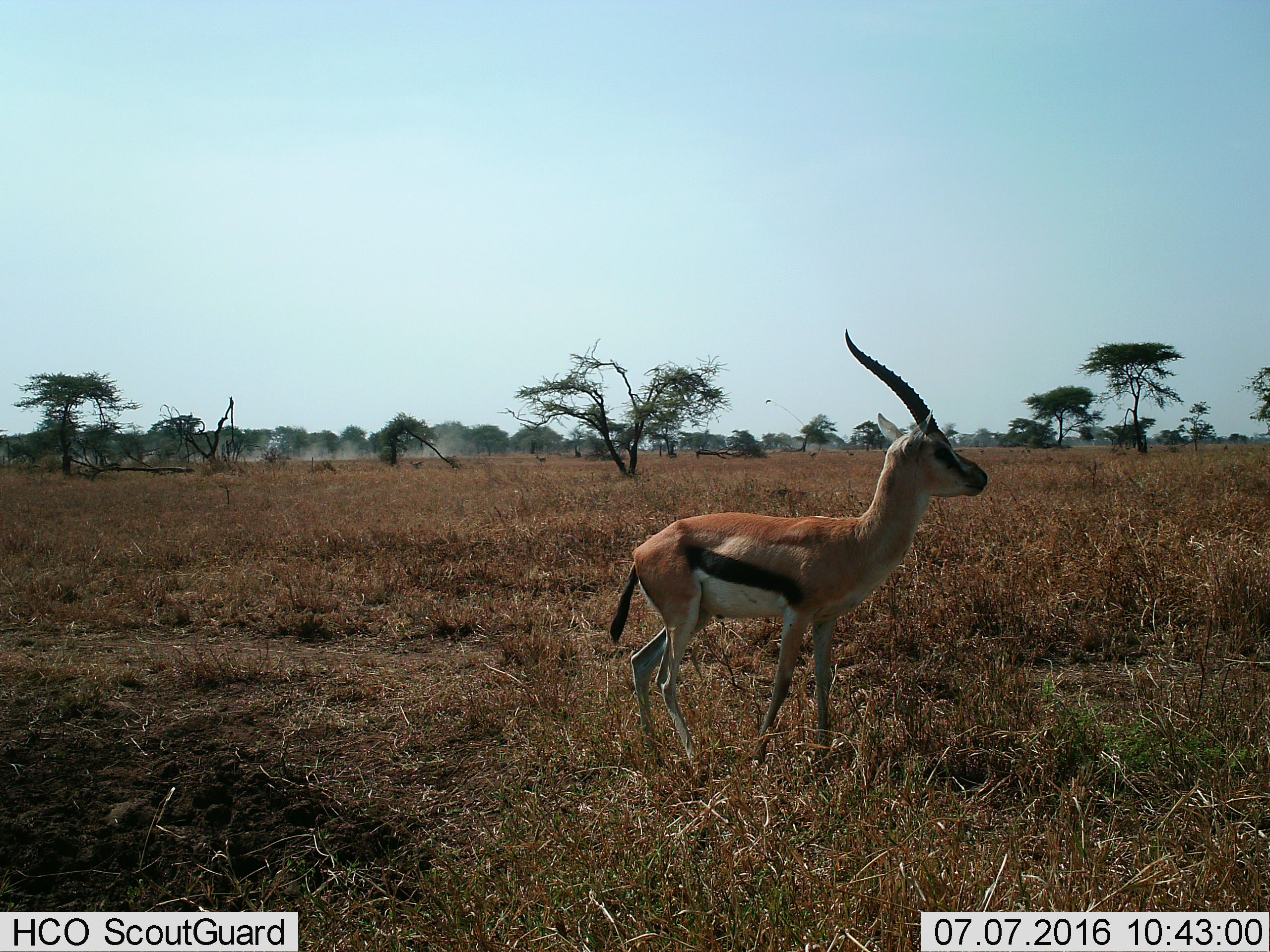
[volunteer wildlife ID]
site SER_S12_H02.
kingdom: Animalia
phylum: Chordata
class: Mammalia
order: Artiodactyla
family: Bovidae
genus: Eudorcas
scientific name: Eudorcas thomsonii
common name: thomson's gazelle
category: gazellethomsons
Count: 1.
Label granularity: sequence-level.